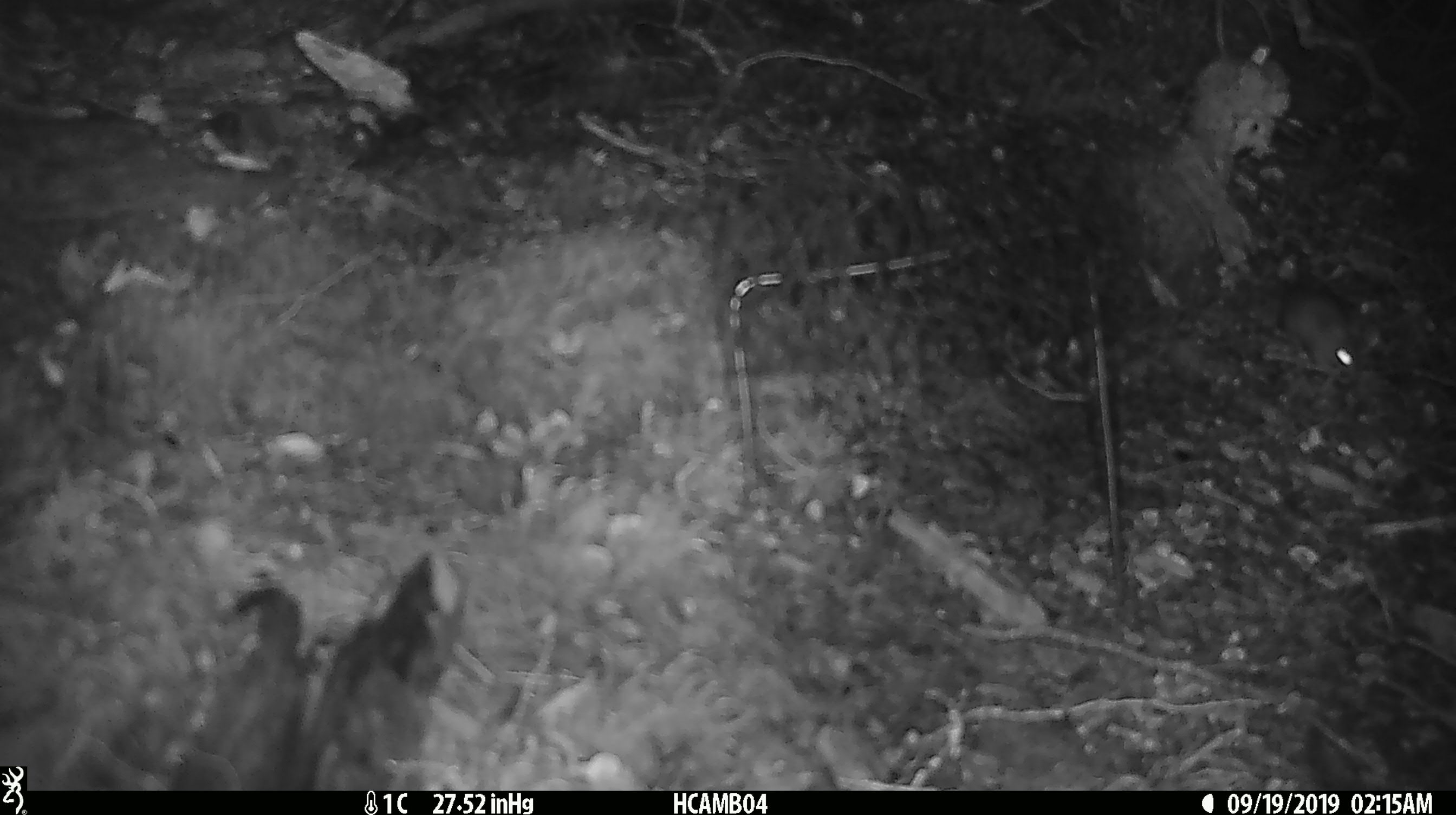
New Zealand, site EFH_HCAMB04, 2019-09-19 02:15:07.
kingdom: Animalia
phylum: Chordata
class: Mammalia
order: Rodentia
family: Muridae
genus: Mus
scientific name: Mus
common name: mouse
Mouse (Mus).